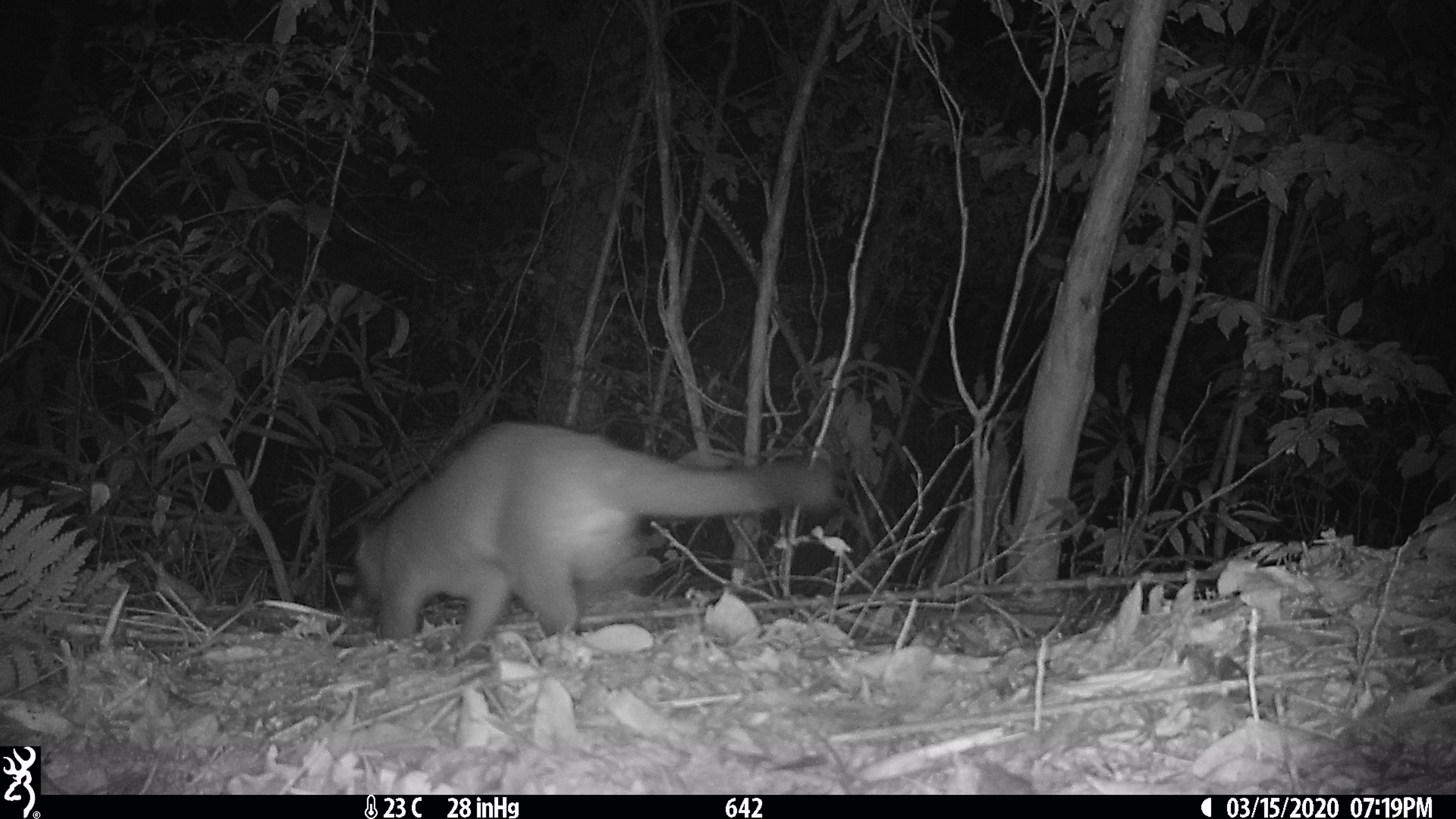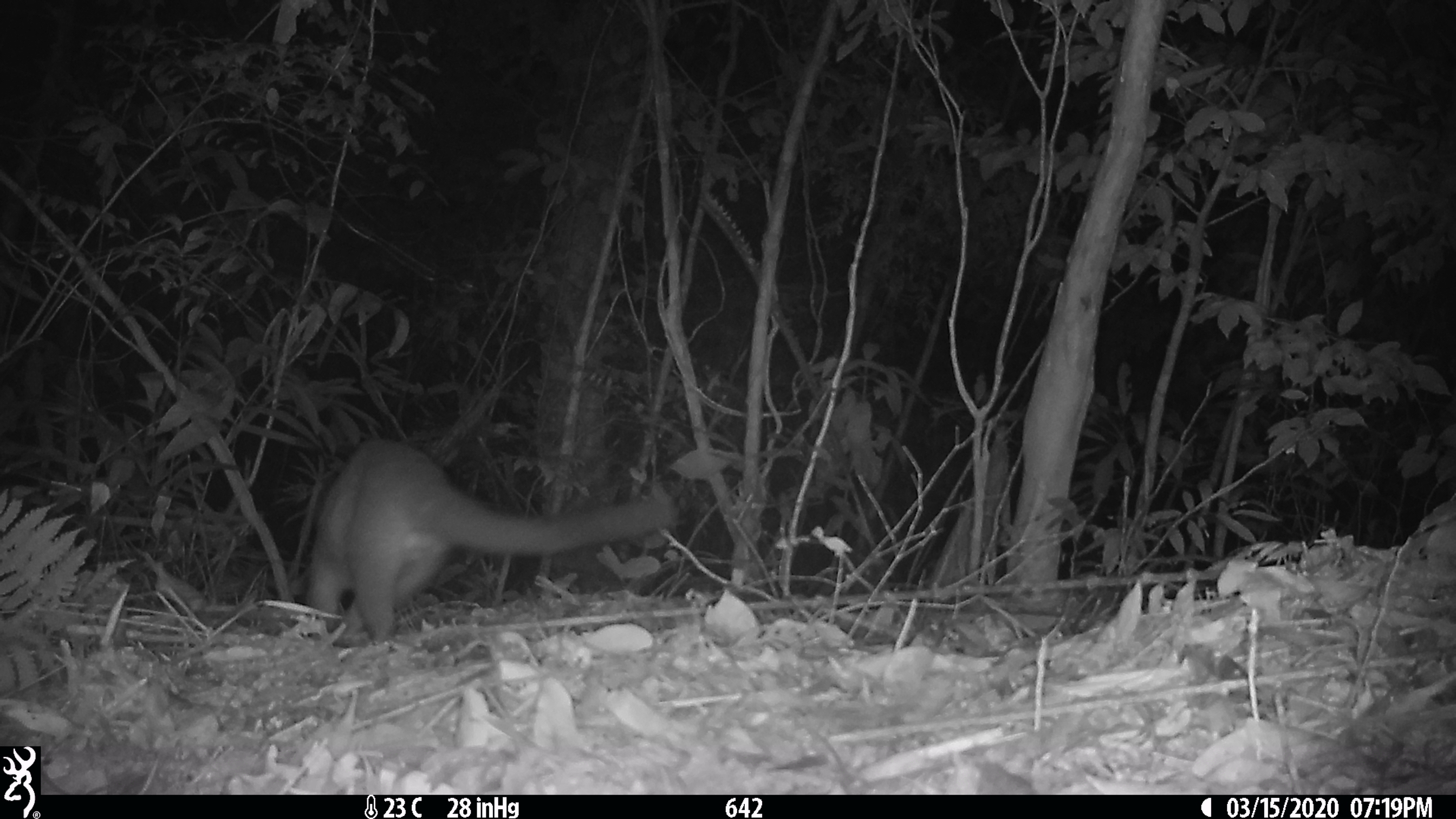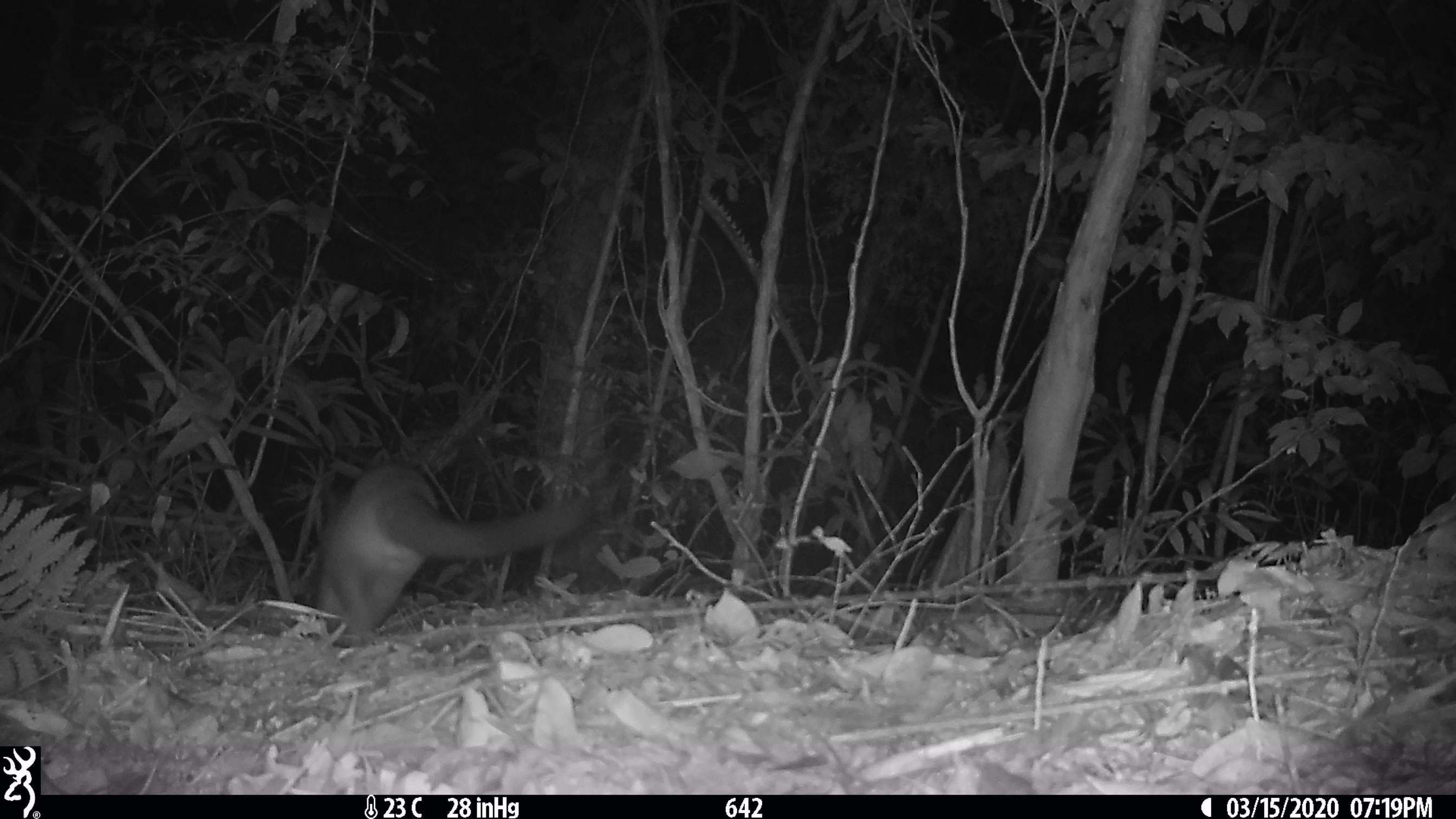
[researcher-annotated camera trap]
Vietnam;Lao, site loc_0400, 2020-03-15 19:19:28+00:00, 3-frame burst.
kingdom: Animalia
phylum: Chordata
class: Mammalia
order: Carnivora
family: Viverridae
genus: Paguma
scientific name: Paguma larvata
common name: masked palm civet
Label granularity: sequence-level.